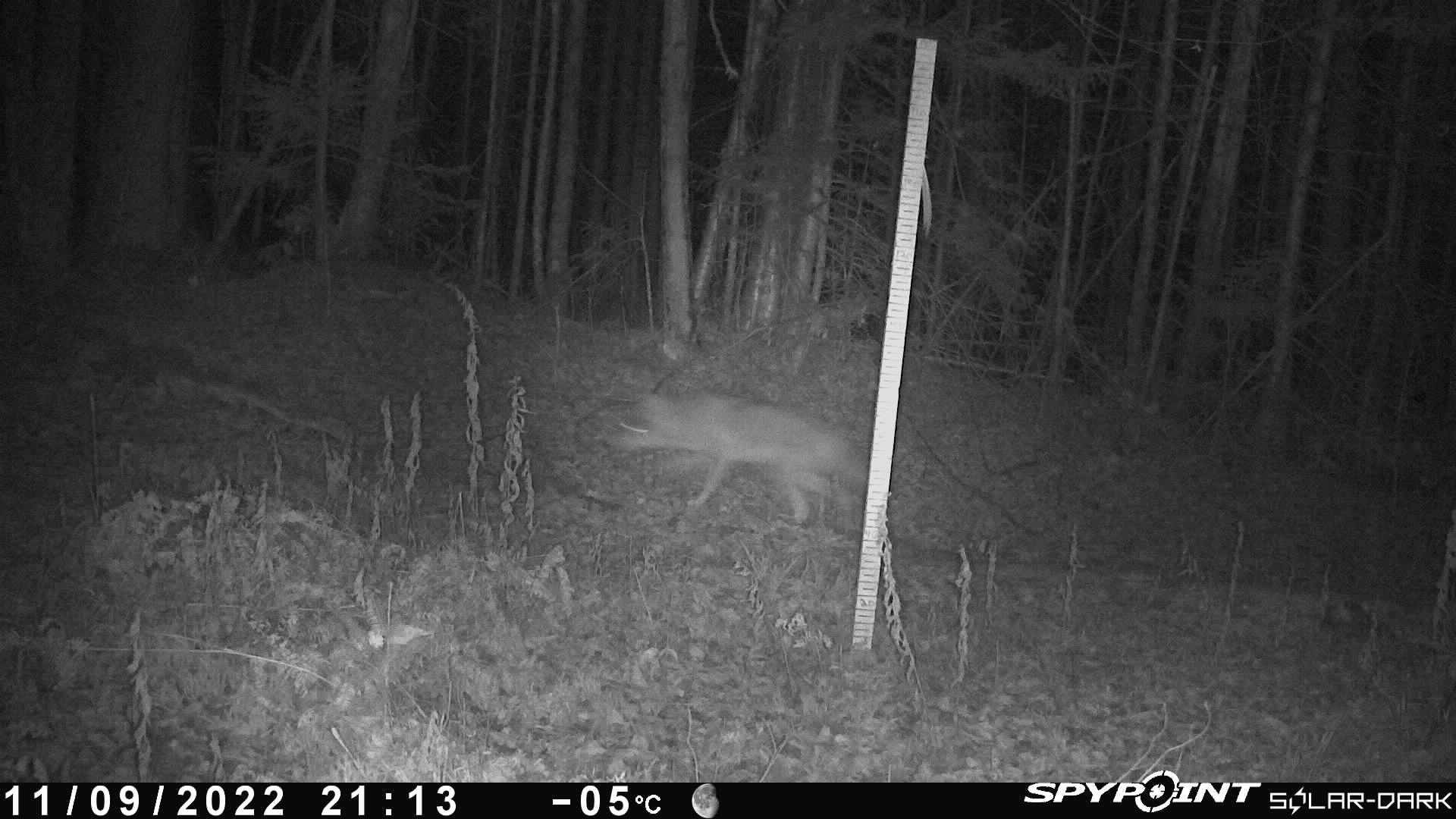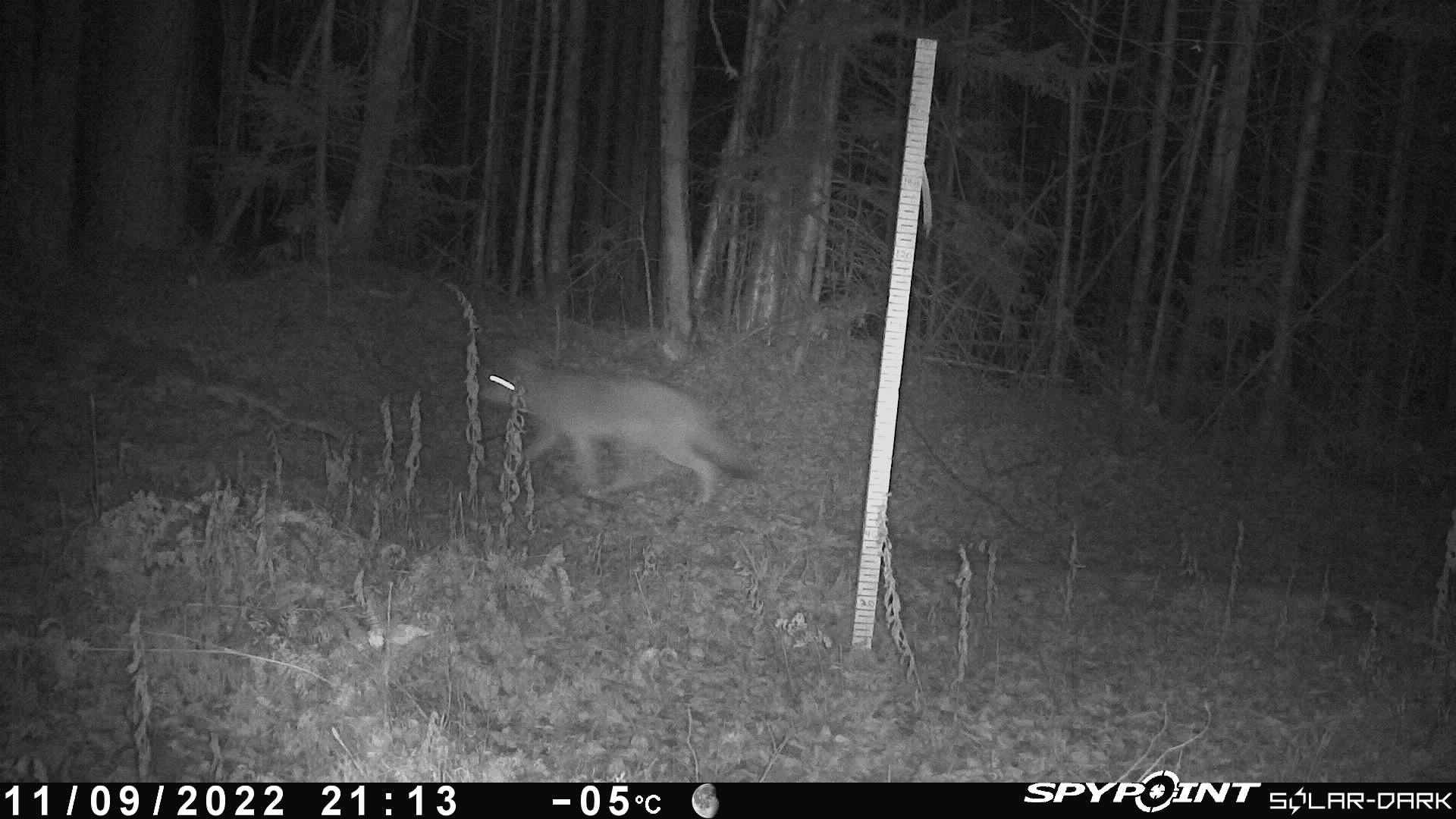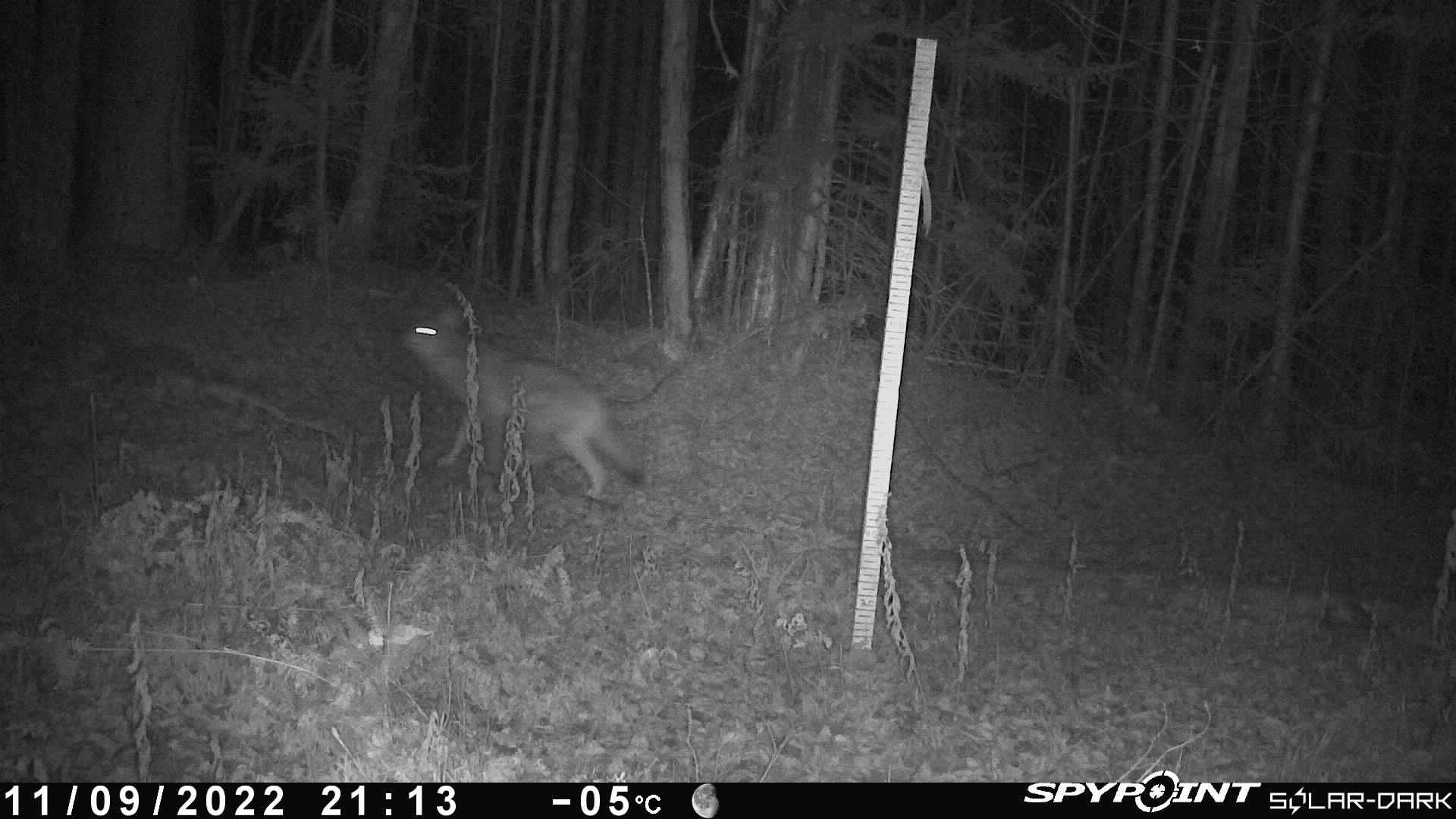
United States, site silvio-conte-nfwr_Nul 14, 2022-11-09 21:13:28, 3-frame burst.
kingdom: Animalia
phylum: Chordata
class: Mammalia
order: Carnivora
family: Canidae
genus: Canis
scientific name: Canis latrans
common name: coyote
Coyote (Canis latrans).